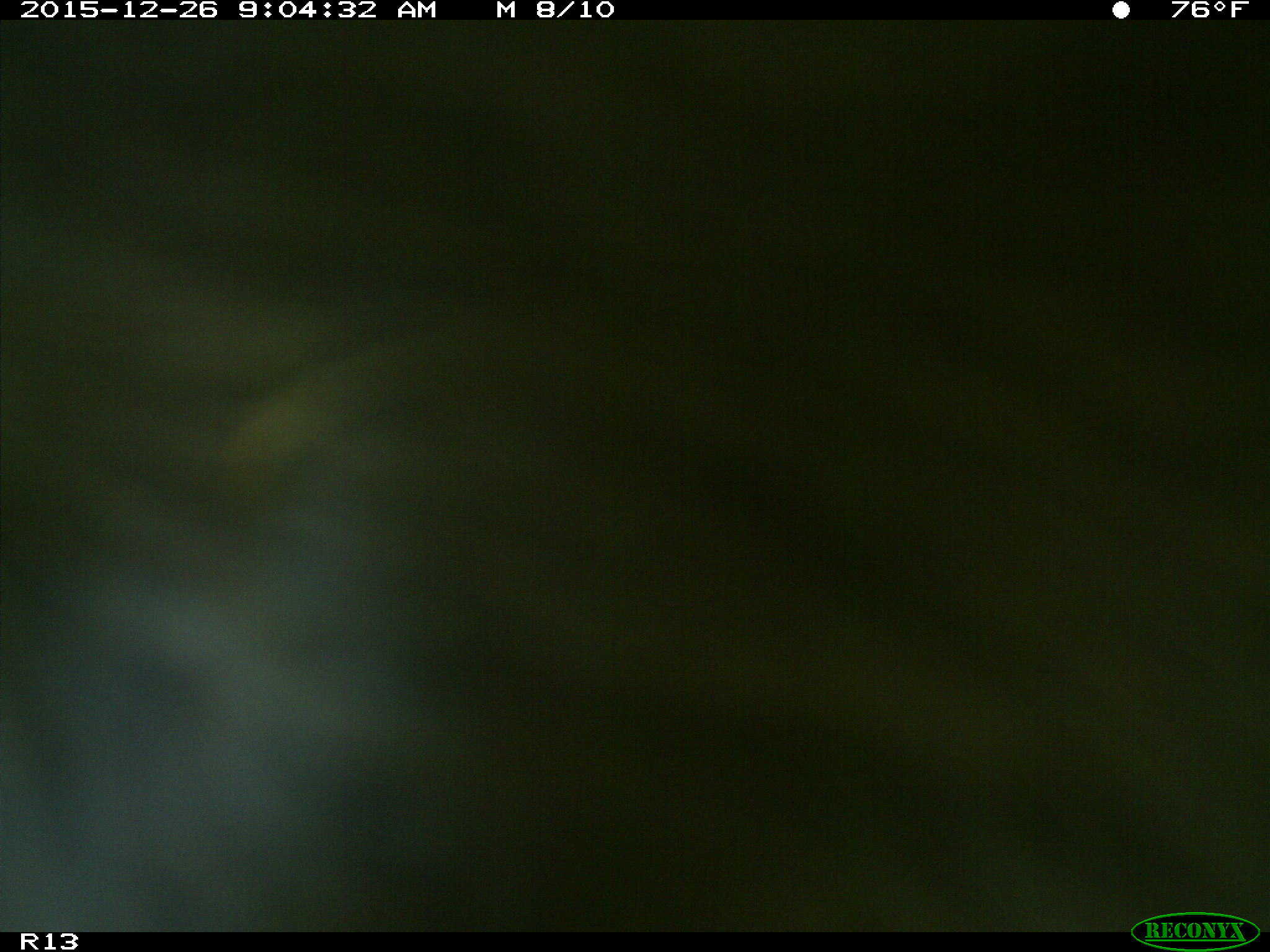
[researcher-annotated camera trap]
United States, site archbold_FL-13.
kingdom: Animalia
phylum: Chordata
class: Mammalia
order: Artiodactyla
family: Bovidae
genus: Bos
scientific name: Bos taurus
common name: domestic cow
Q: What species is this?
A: Bos taurus (domestic cow).